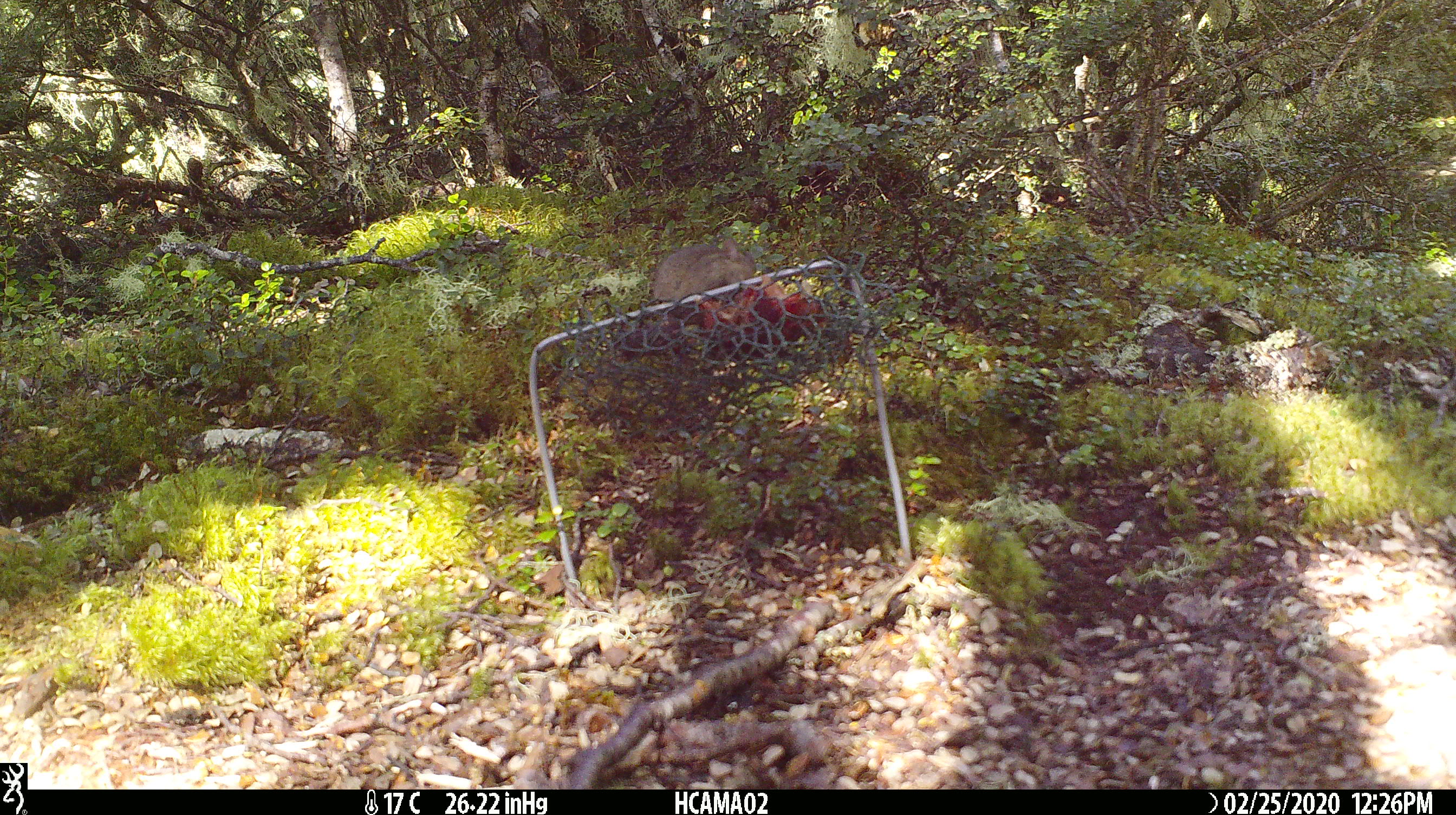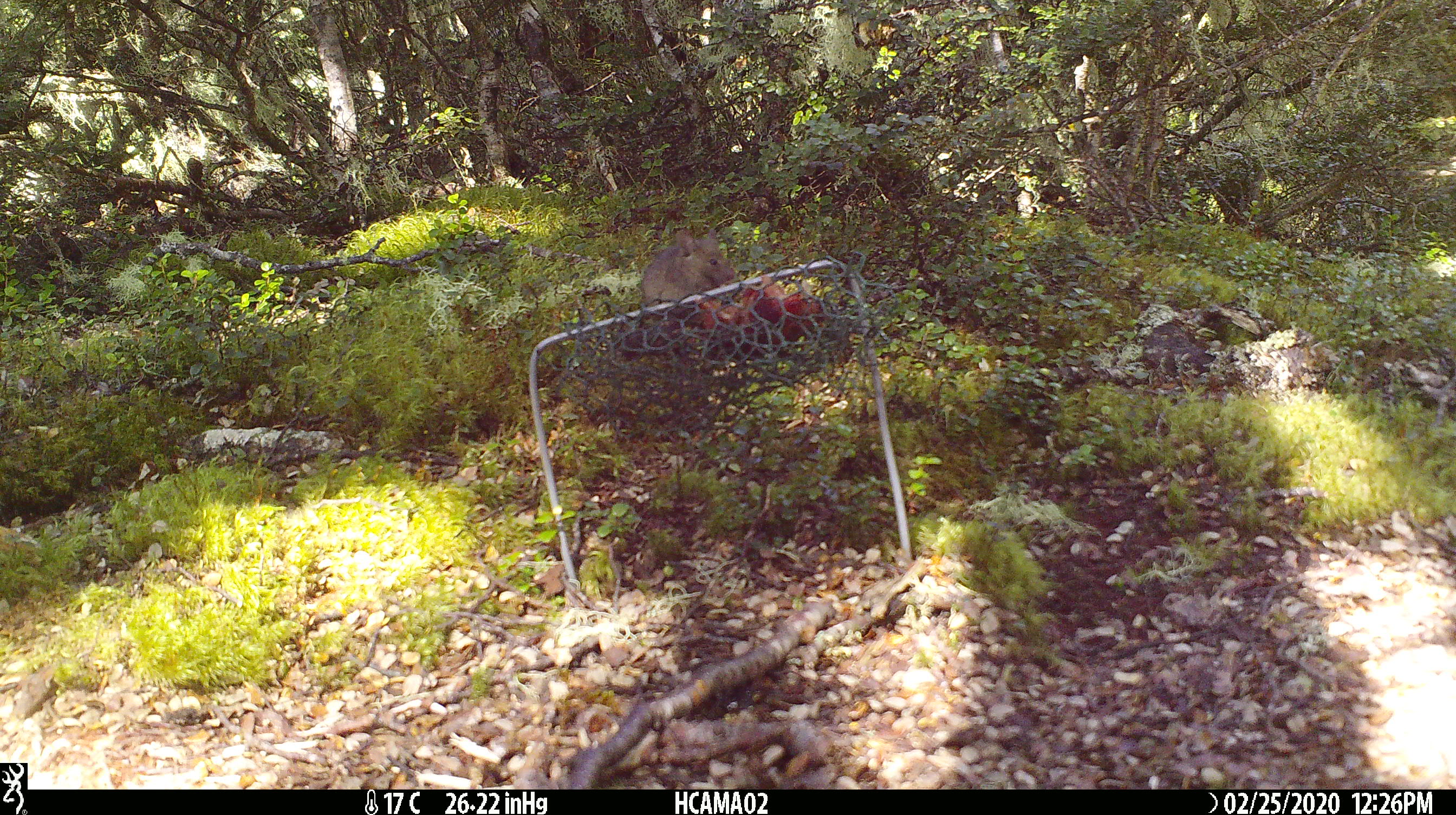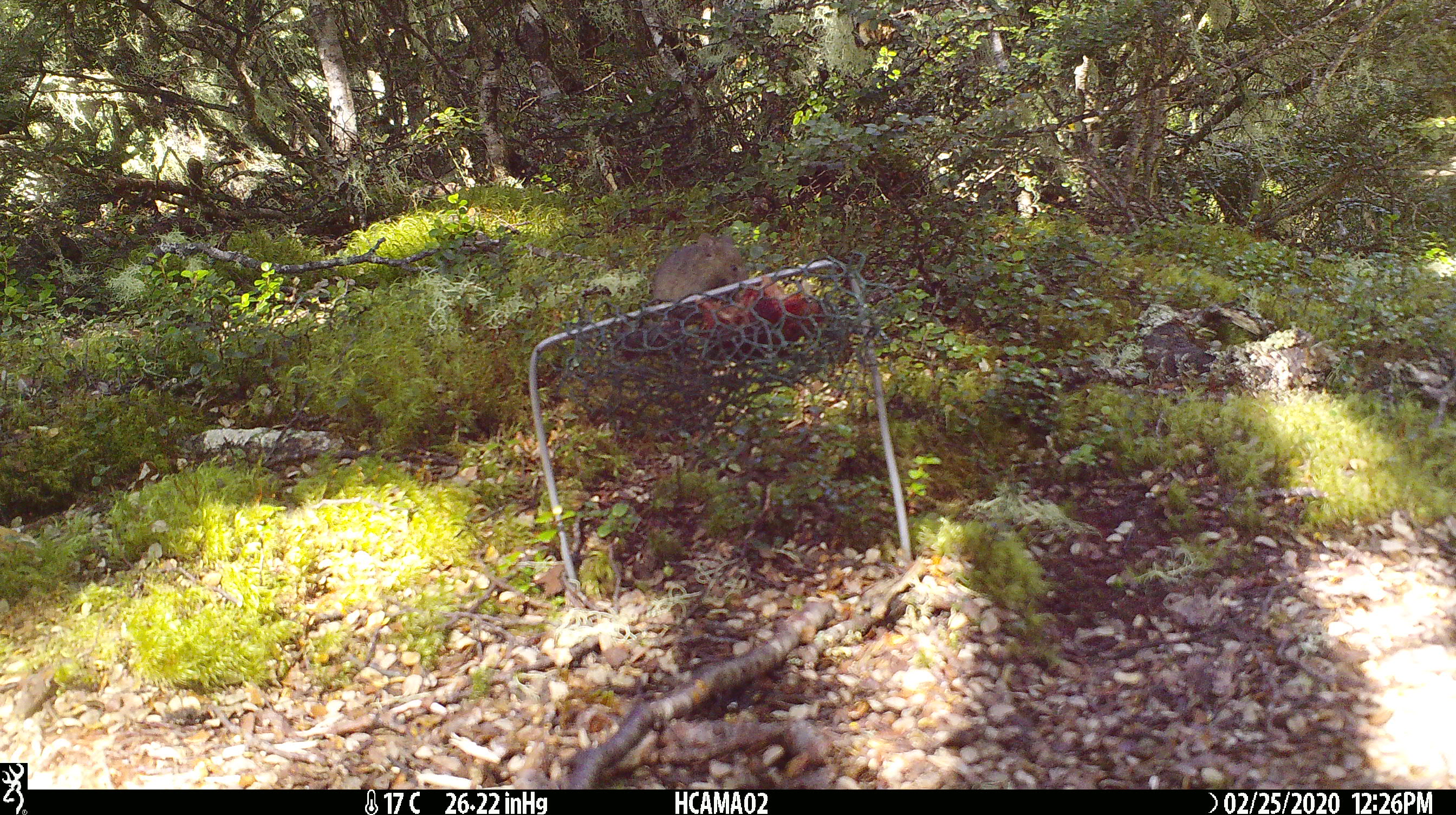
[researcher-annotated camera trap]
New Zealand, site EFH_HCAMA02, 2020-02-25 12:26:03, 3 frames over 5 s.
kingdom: Animalia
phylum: Chordata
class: Mammalia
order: Rodentia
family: Muridae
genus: Mus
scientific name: Mus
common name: mouse